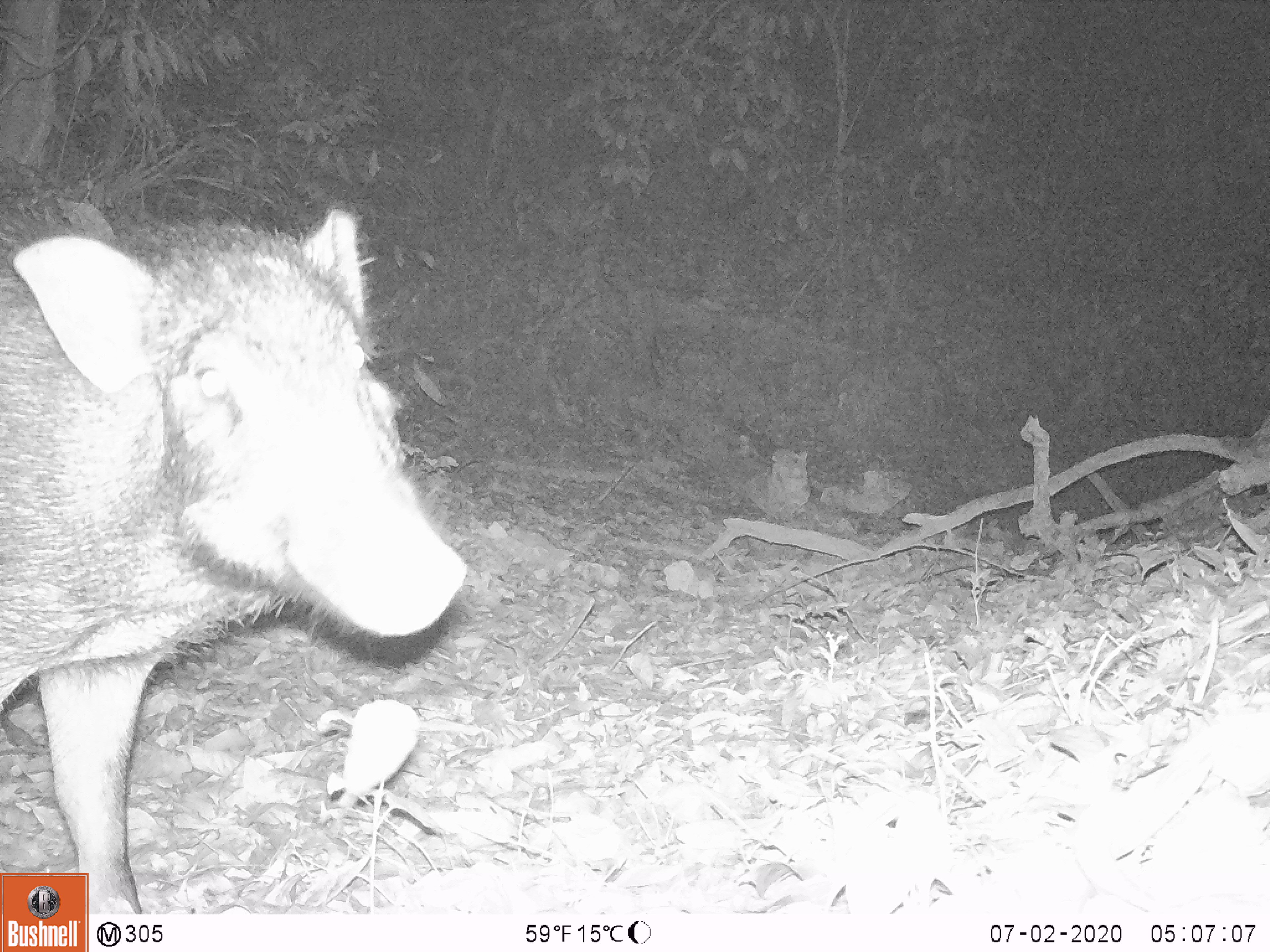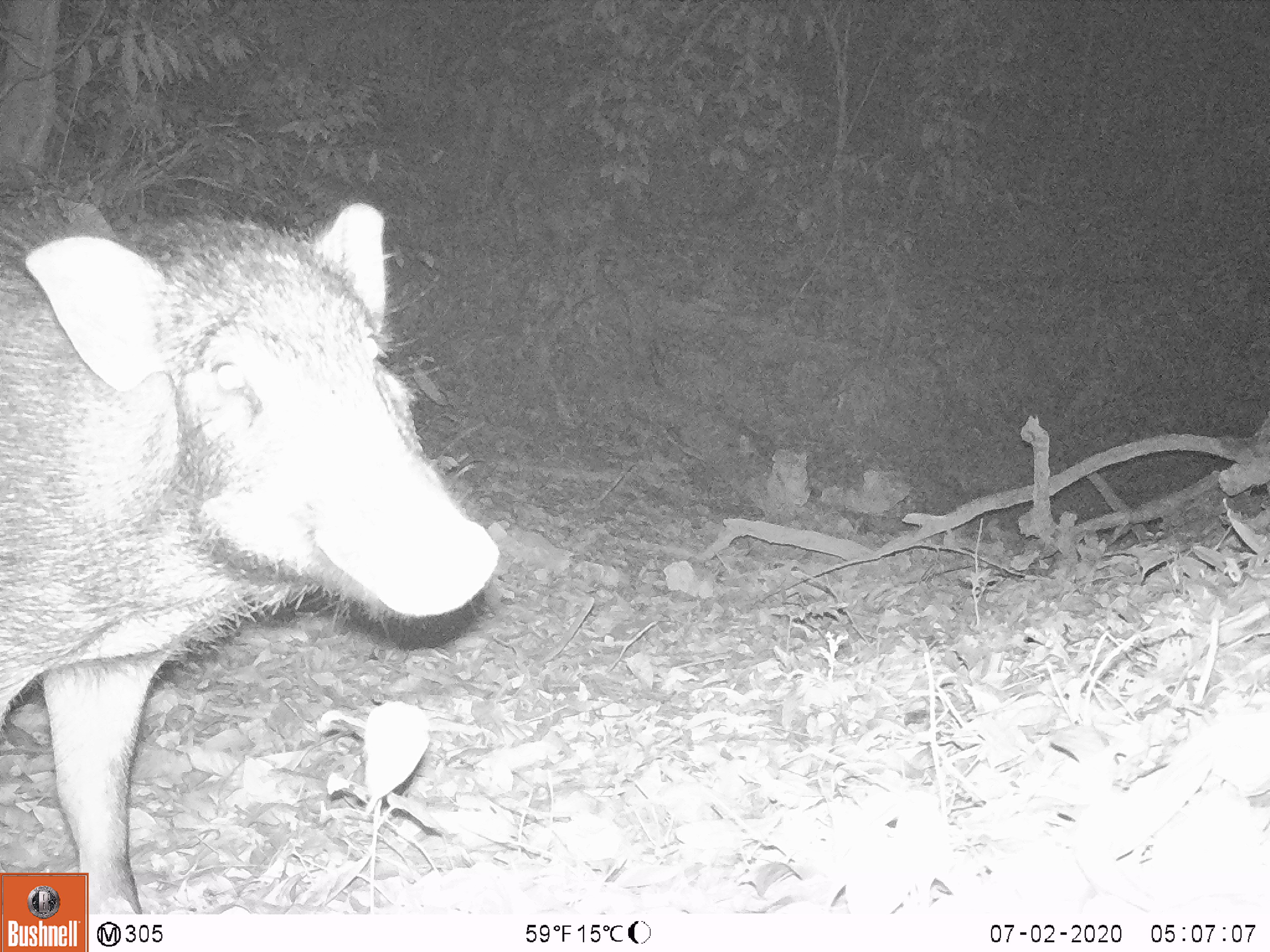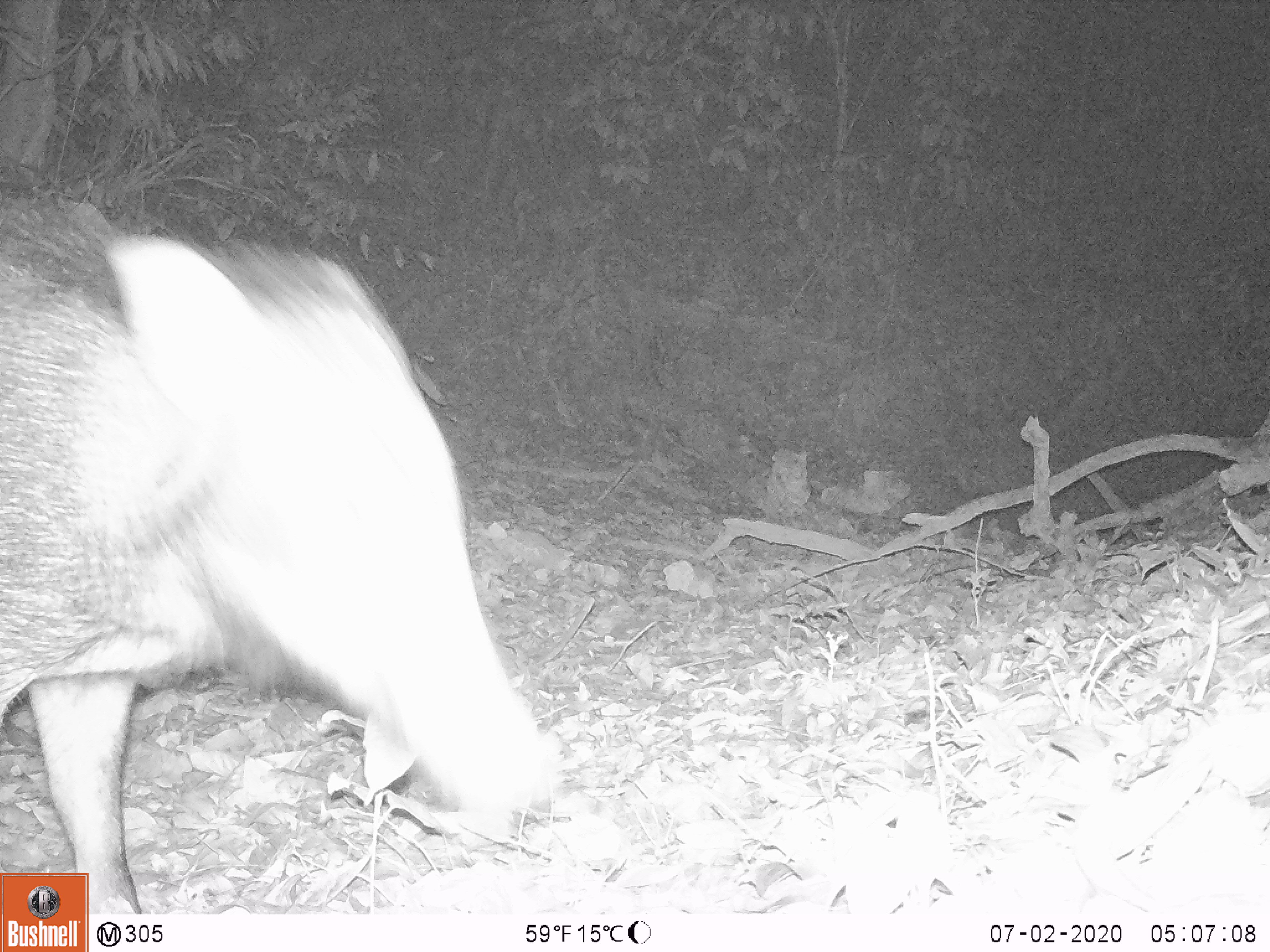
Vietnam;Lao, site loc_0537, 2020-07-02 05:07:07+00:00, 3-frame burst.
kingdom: Animalia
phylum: Chordata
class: Mammalia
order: Artiodactyla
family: Suidae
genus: Sus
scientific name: Sus scrofa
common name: eurasian wild pig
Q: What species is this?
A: Eurasian wild pig (Sus scrofa).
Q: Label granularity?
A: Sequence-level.